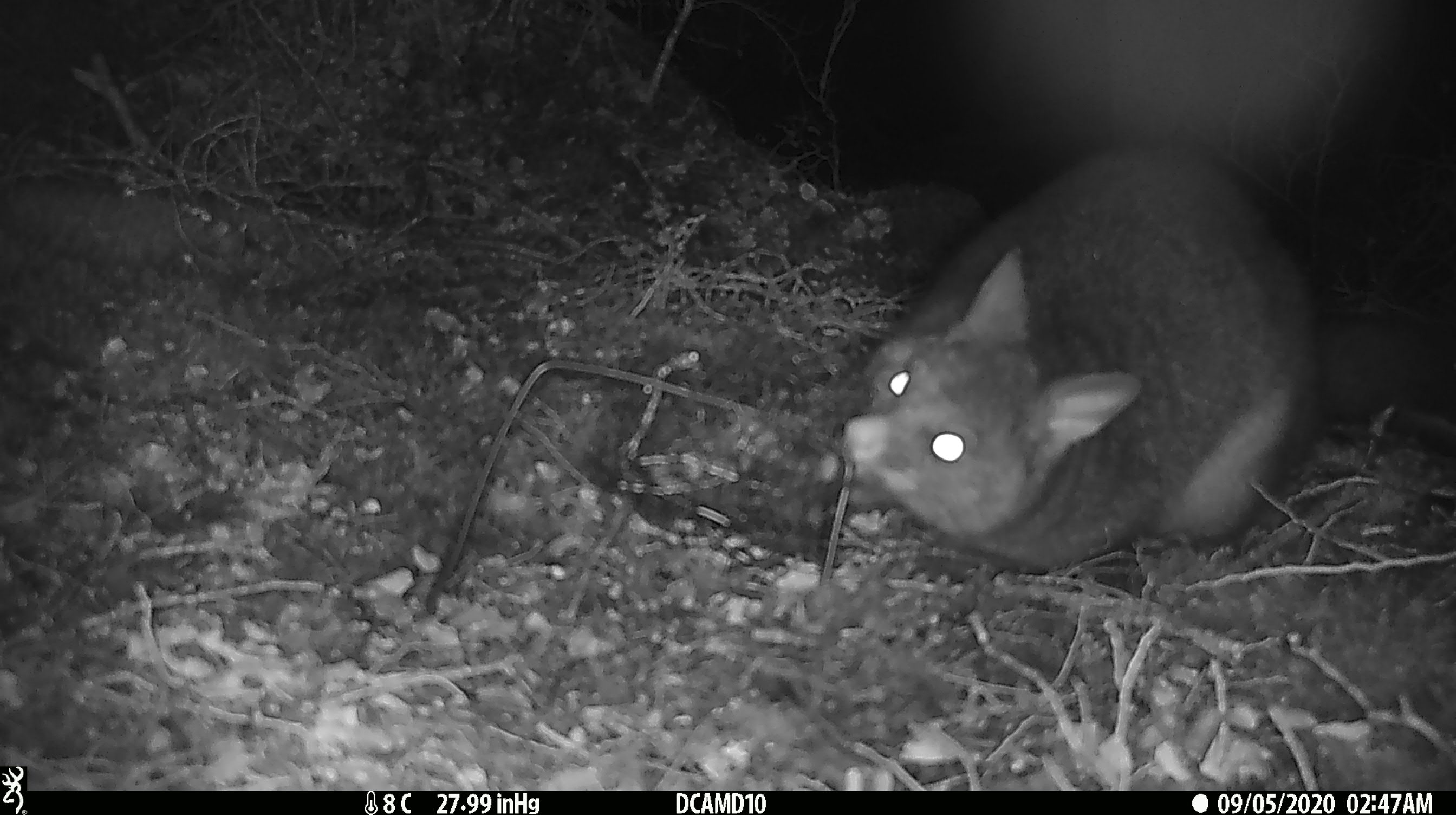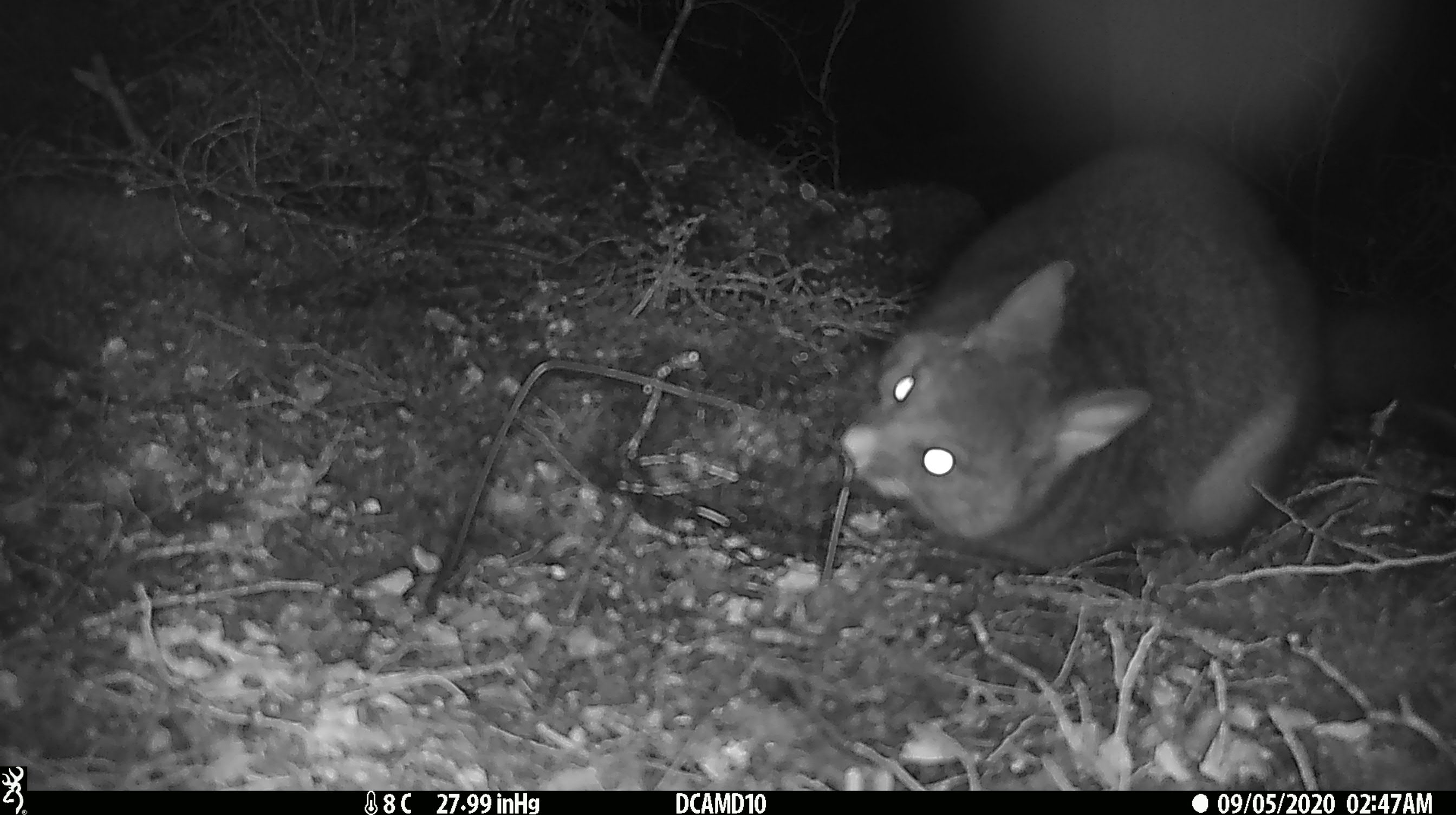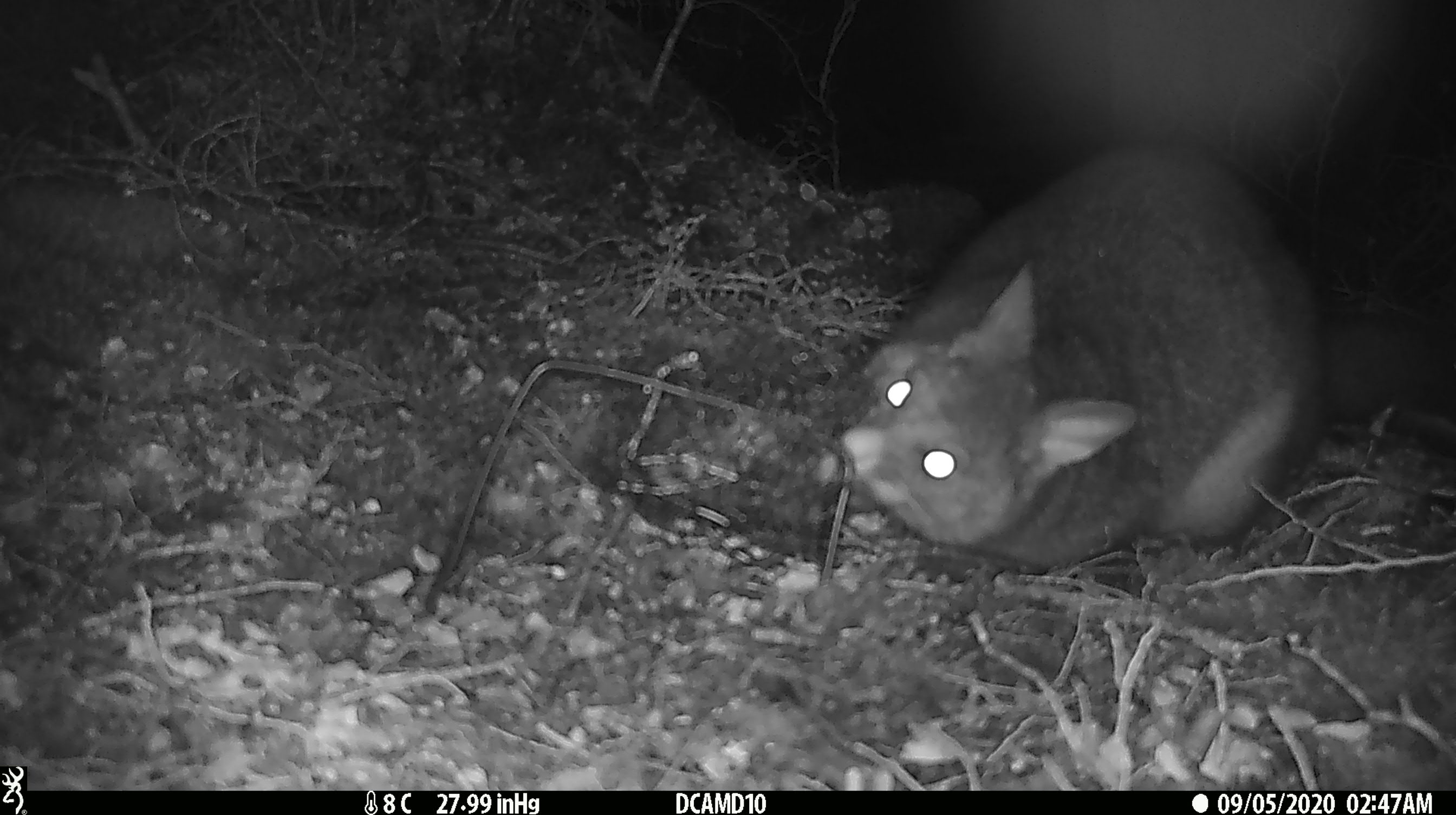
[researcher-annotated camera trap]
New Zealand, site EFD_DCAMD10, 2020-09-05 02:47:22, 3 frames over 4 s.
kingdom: Animalia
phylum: Chordata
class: Mammalia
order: Diprotodontia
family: Phalangeridae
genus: Trichosurus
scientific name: Trichosurus vulpecula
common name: common brushtail possum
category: possum